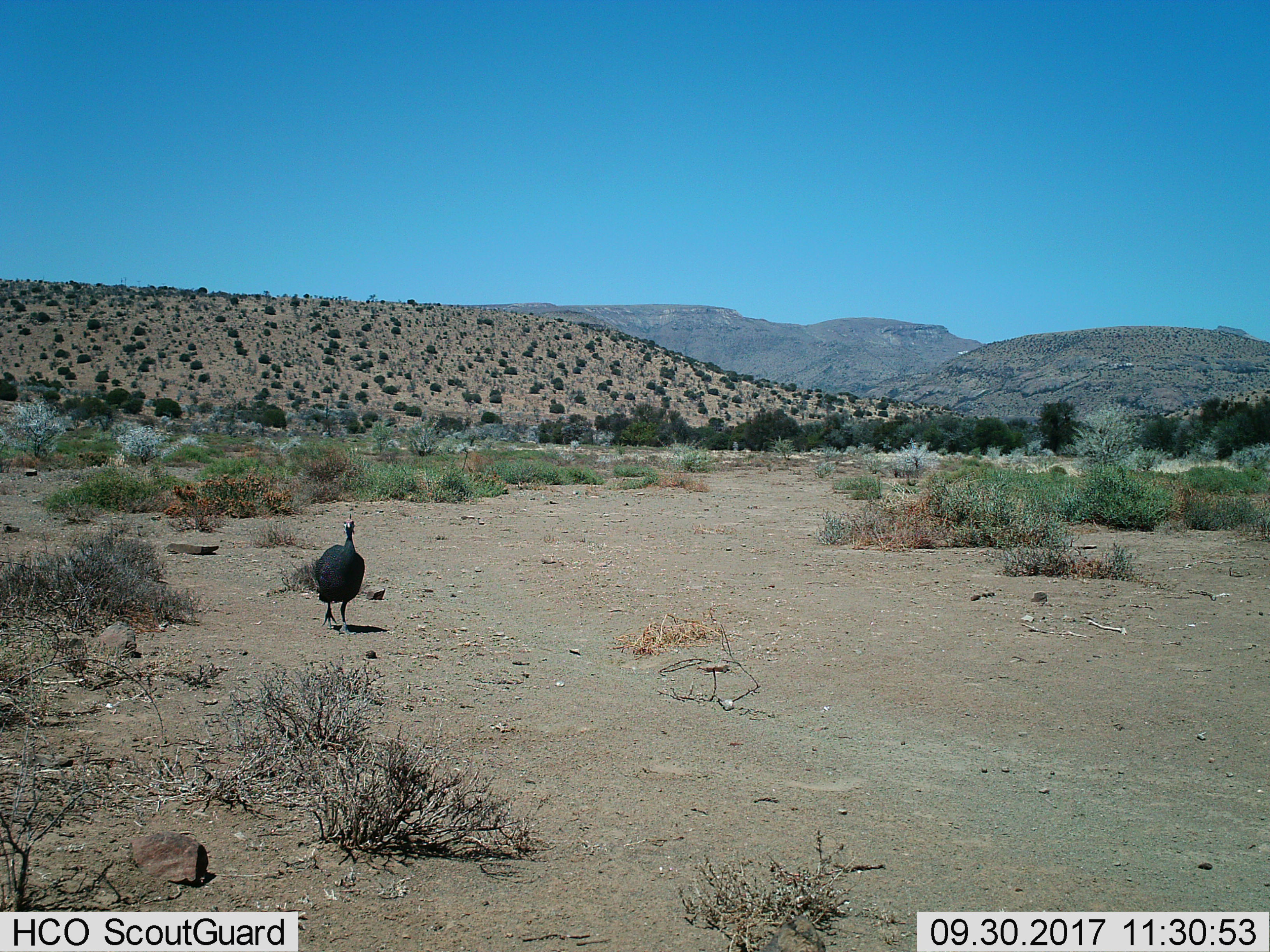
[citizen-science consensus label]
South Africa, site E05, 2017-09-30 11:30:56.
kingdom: Animalia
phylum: Chordata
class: Aves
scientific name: Aves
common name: bird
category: birdother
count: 1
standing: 22%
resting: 0%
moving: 78%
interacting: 0%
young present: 0%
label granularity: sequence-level